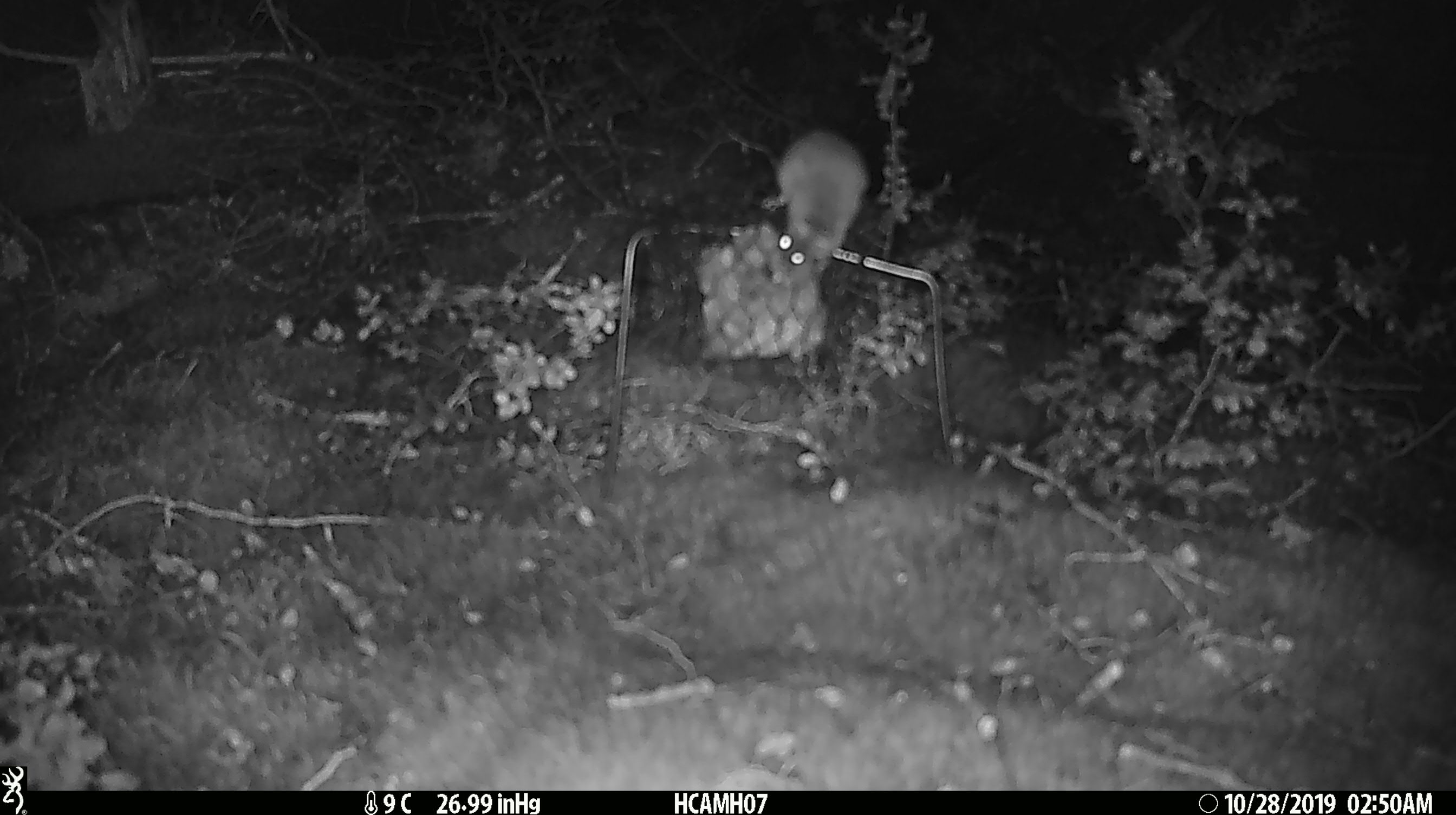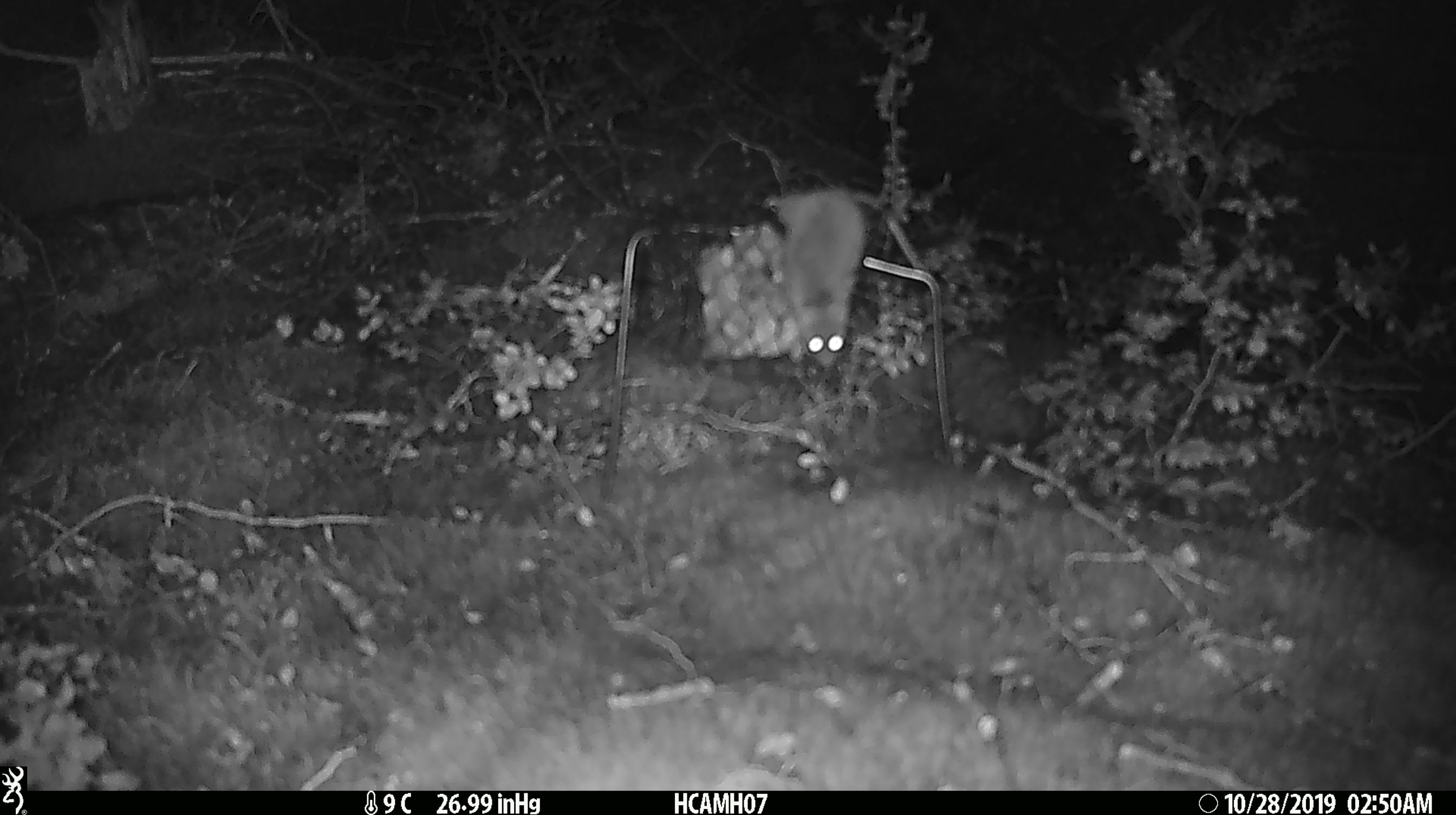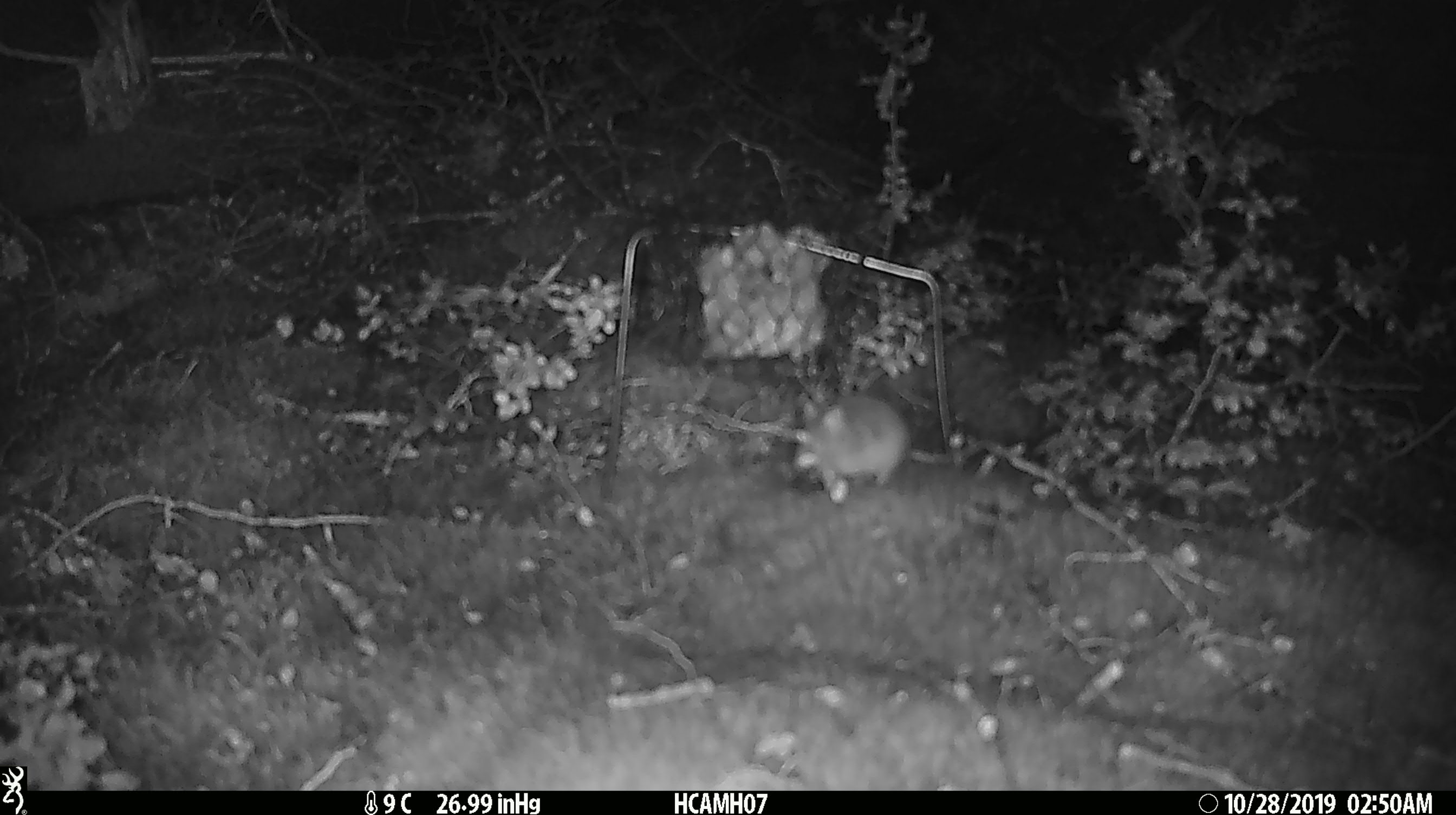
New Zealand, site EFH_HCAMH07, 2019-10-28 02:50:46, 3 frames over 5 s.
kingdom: Animalia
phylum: Chordata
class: Mammalia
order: Rodentia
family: Muridae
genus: Mus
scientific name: Mus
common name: mouse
Mouse (Mus).